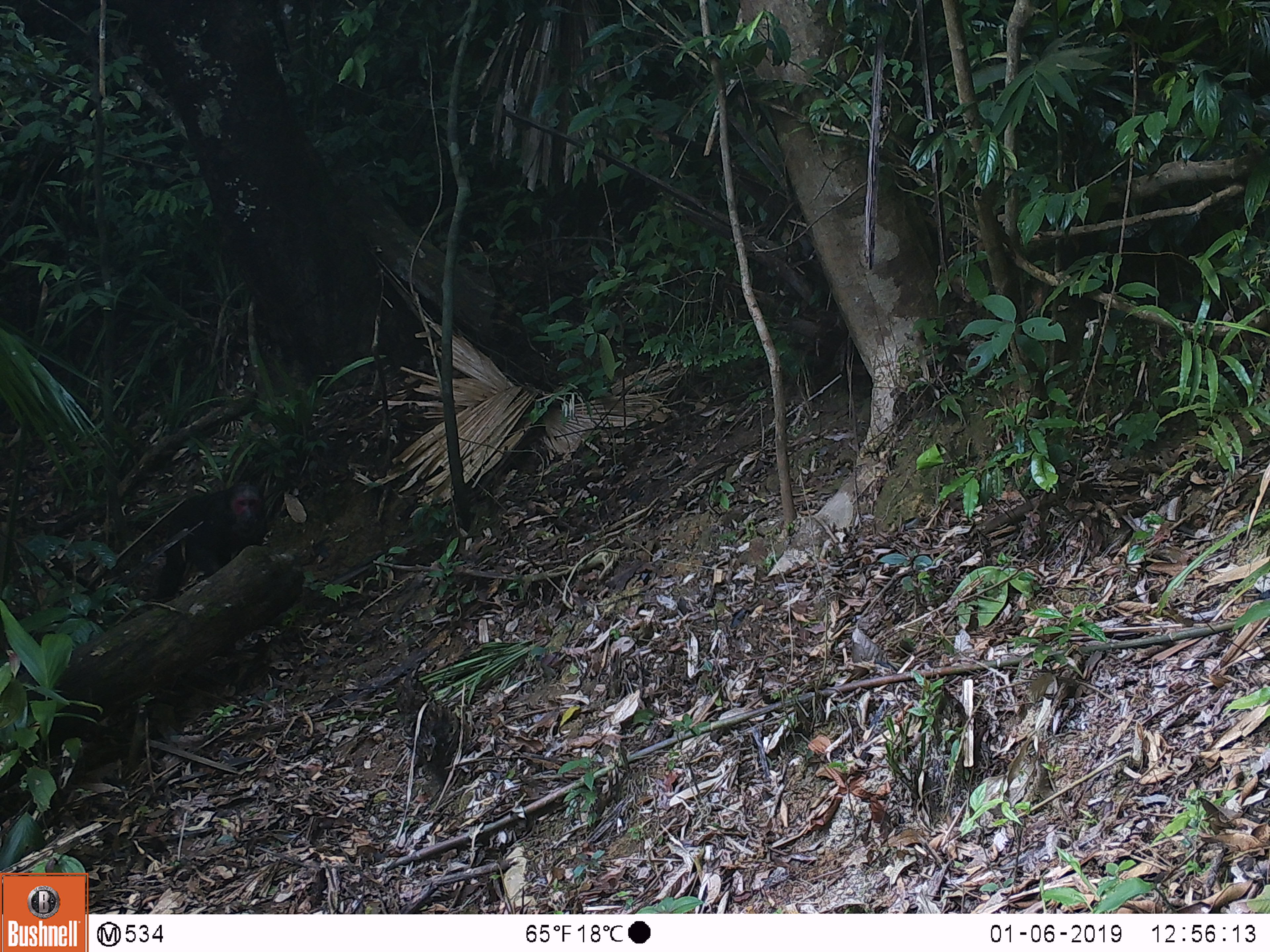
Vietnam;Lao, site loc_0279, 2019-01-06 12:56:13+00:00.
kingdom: Animalia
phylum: Chordata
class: Mammalia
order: Primates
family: Cercopithecidae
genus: Macaca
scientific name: Macaca arctoides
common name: stump-tailed macaque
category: stump tailed macaque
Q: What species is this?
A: Stump tailed macaque (stump-tailed macaque) (Macaca arctoides).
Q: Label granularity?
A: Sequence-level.